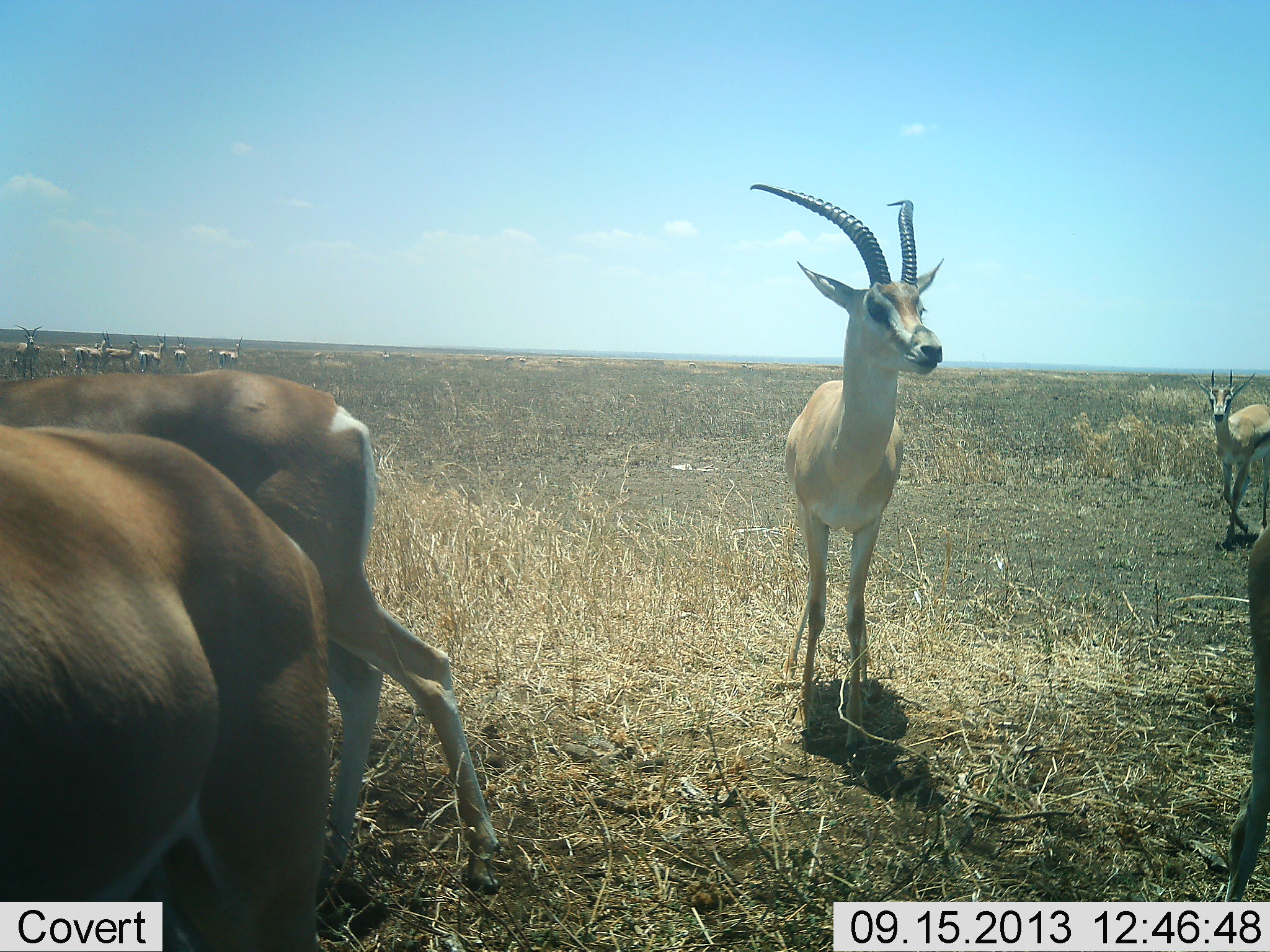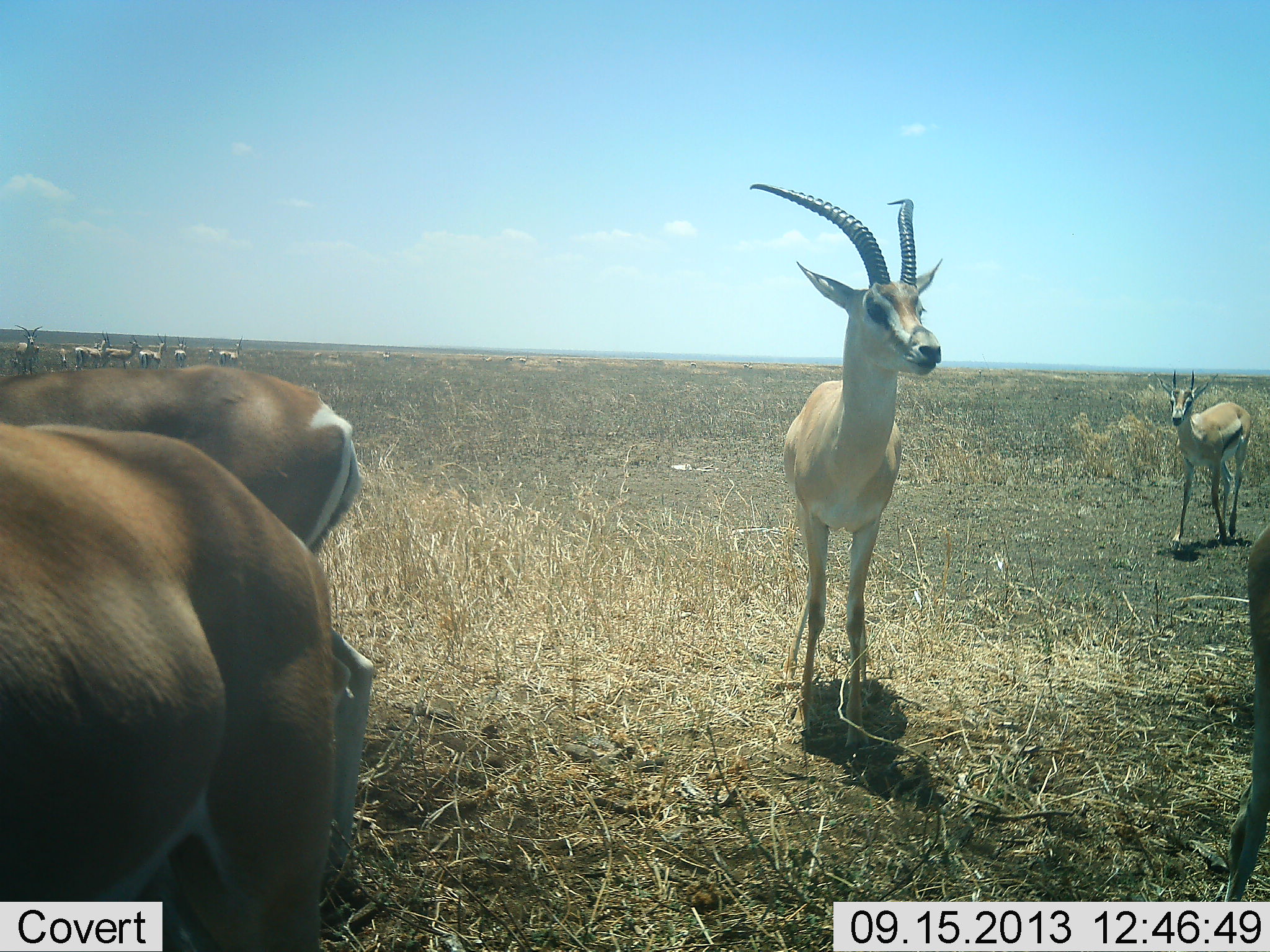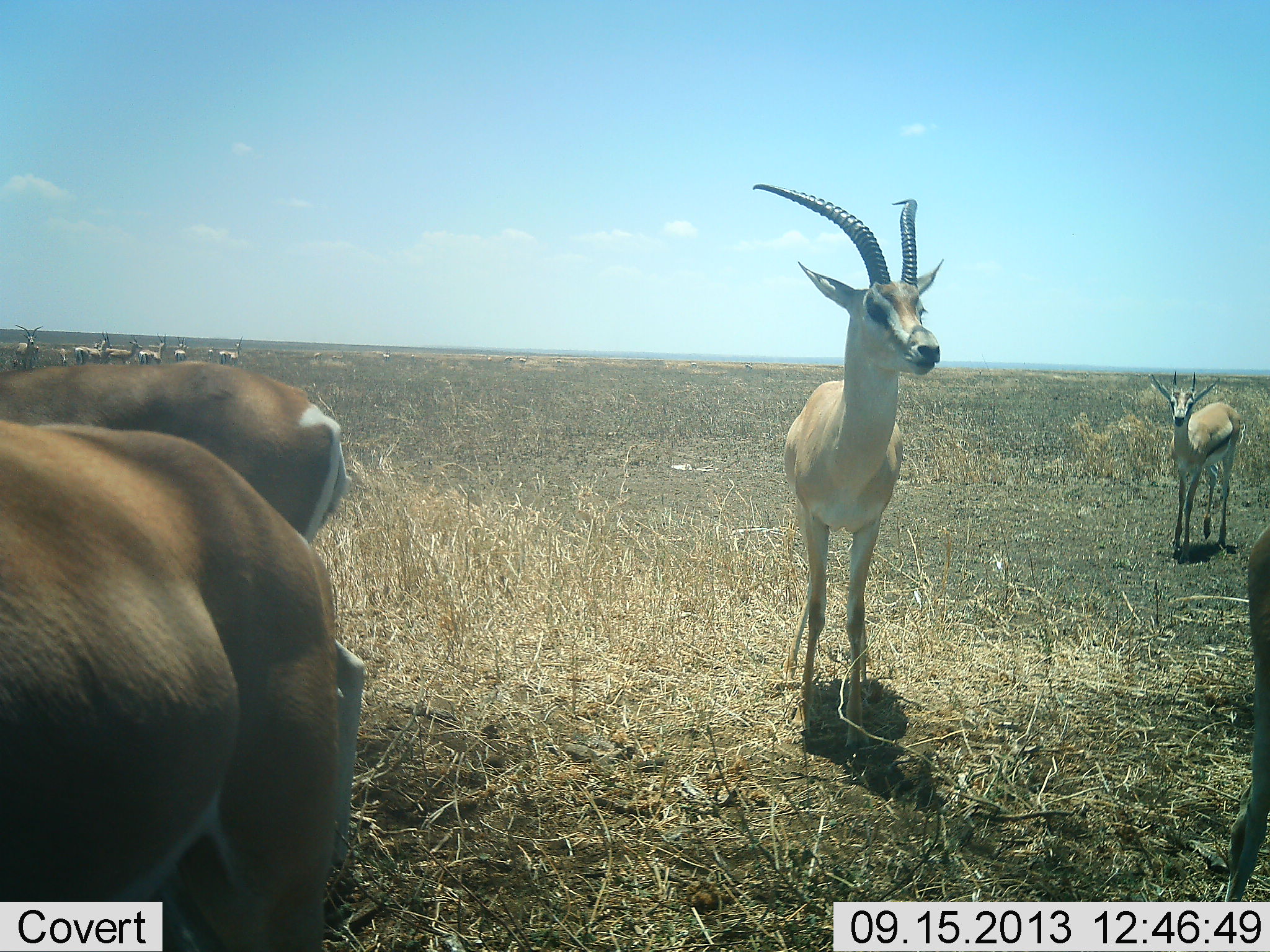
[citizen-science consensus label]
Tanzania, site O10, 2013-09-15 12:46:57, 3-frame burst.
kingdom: Animalia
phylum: Chordata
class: Mammalia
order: Artiodactyla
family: Bovidae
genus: Eudorcas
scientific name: Eudorcas thomsonii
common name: thomson's gazelle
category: gazellethomsons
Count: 11-50.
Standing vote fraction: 94%.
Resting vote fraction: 0%.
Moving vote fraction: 38%.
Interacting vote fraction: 0%.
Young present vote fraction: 6%.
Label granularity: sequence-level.